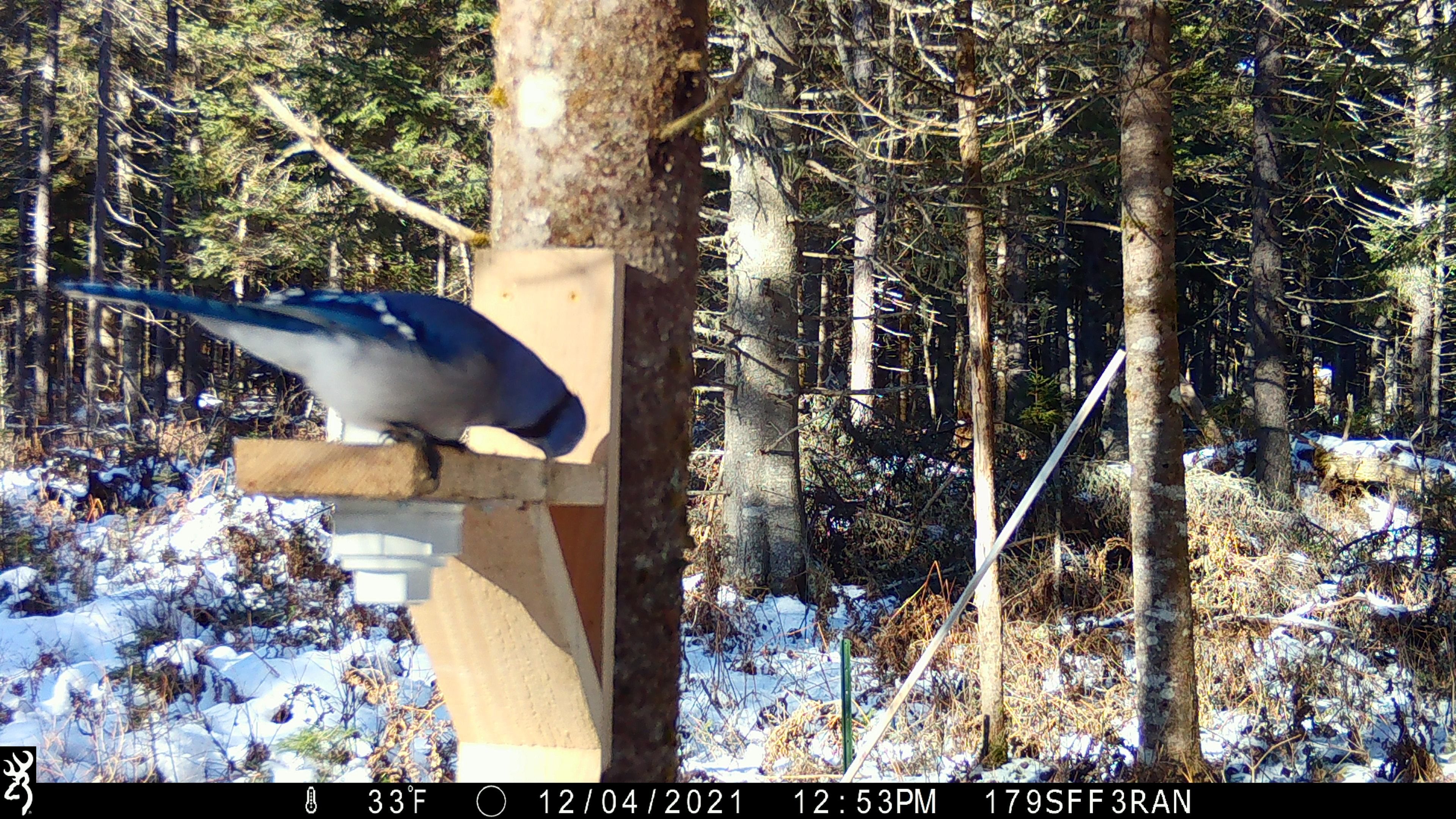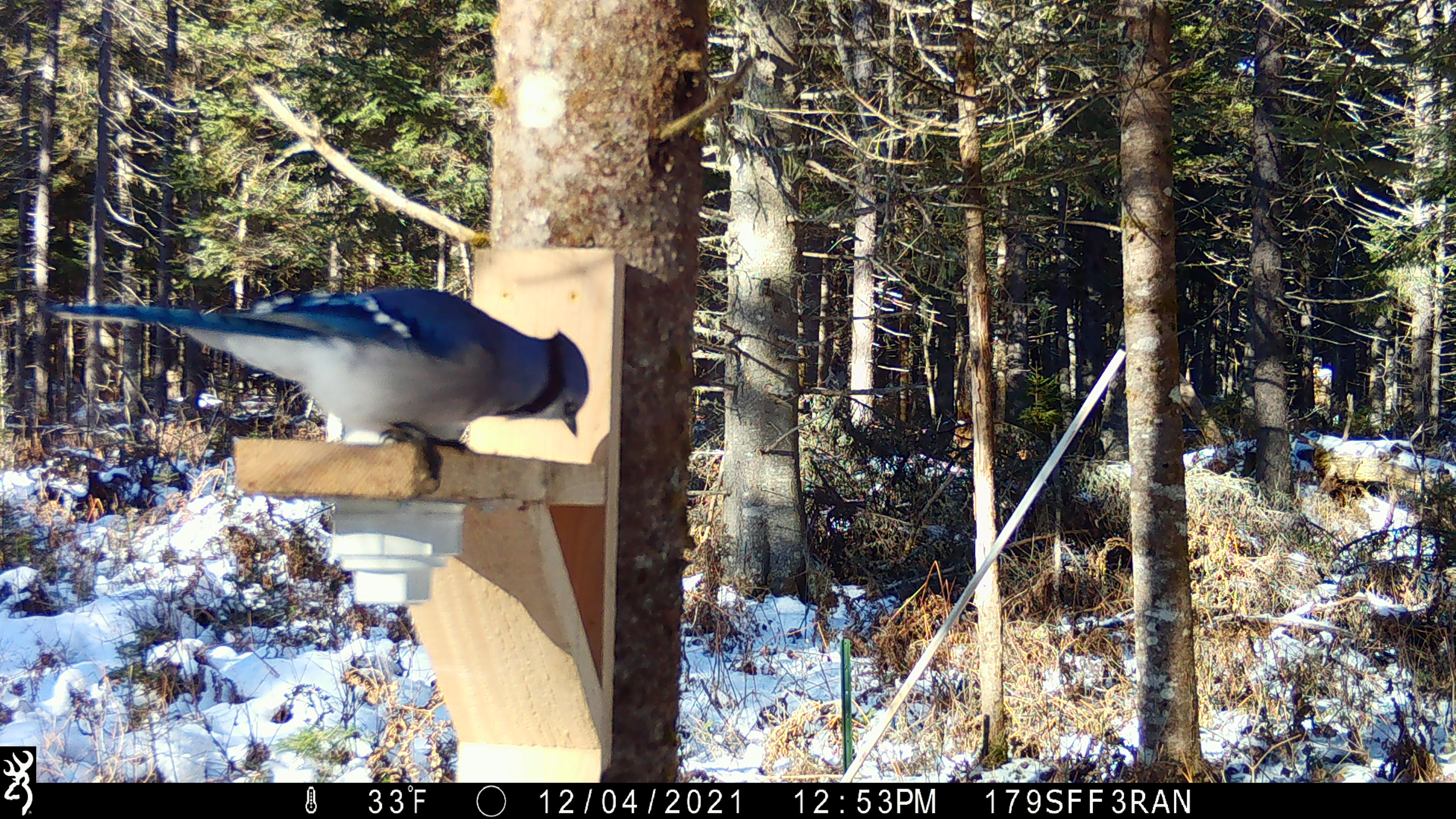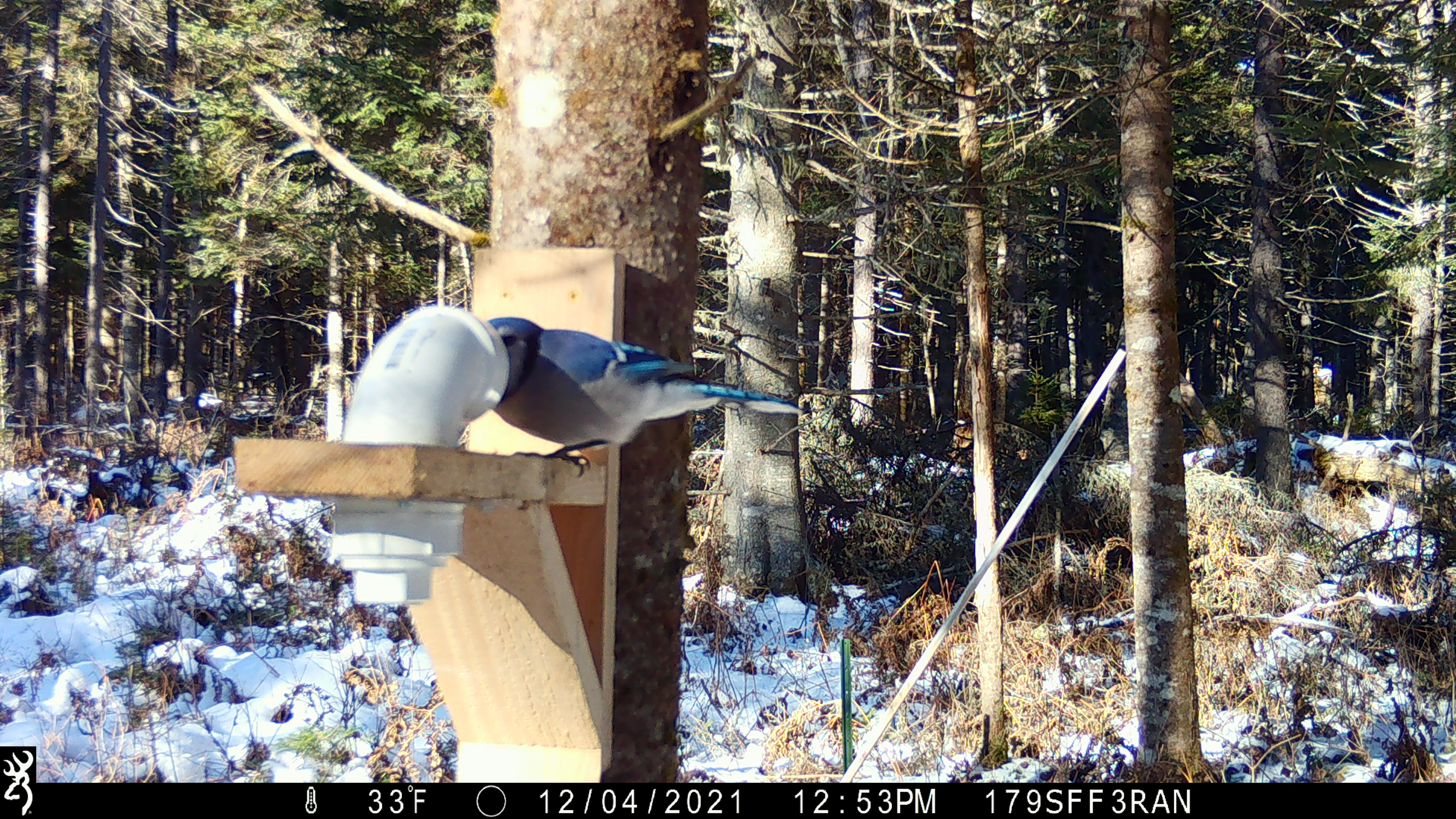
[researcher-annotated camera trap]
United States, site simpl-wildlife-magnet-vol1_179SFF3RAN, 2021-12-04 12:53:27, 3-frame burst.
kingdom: Animalia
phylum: Chordata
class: Aves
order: Passeriformes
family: Corvidae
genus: Cyanocitta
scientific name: Cyanocitta cristata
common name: blue jay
Blue jay (Cyanocitta cristata).